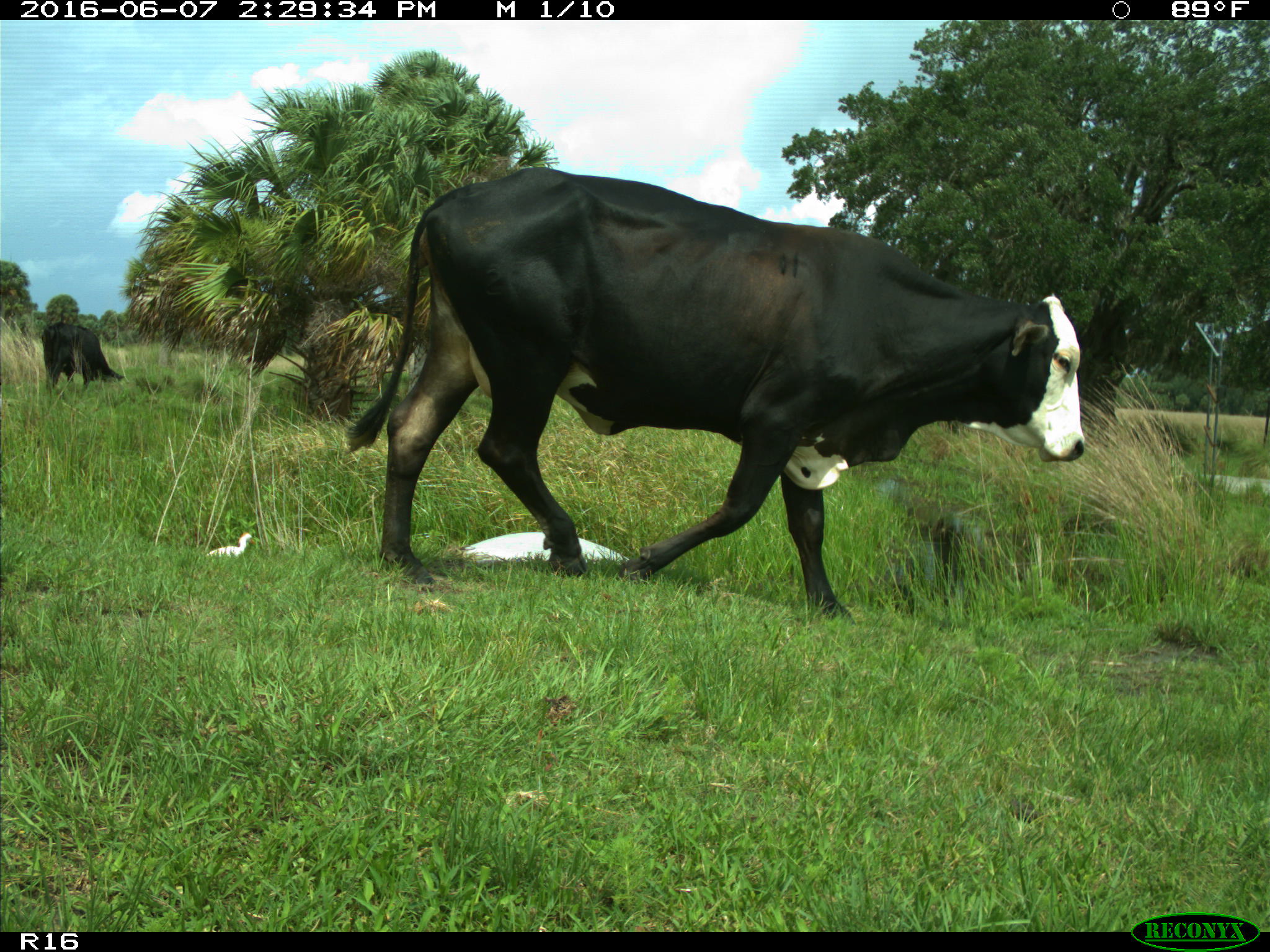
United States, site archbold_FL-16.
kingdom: Animalia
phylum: Chordata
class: Mammalia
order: Artiodactyla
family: Bovidae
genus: Bos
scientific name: Bos taurus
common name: domestic cow